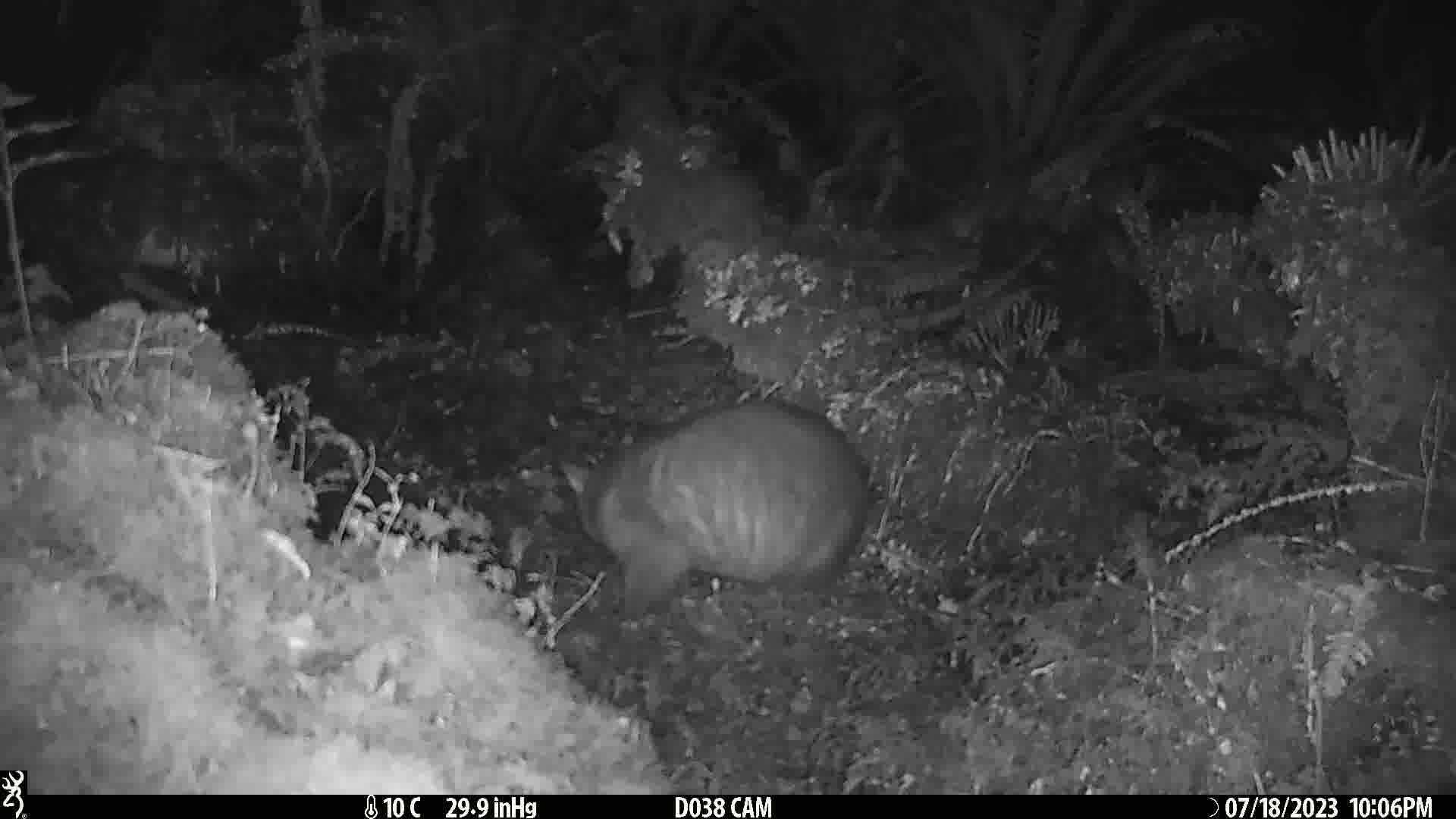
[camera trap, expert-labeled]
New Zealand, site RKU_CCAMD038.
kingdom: Animalia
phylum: Chordata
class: Mammalia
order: Diprotodontia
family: Phalangeridae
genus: Trichosurus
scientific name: Trichosurus vulpecula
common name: common brushtail possum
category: possum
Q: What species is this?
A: Possum (common brushtail possum) (Trichosurus vulpecula).